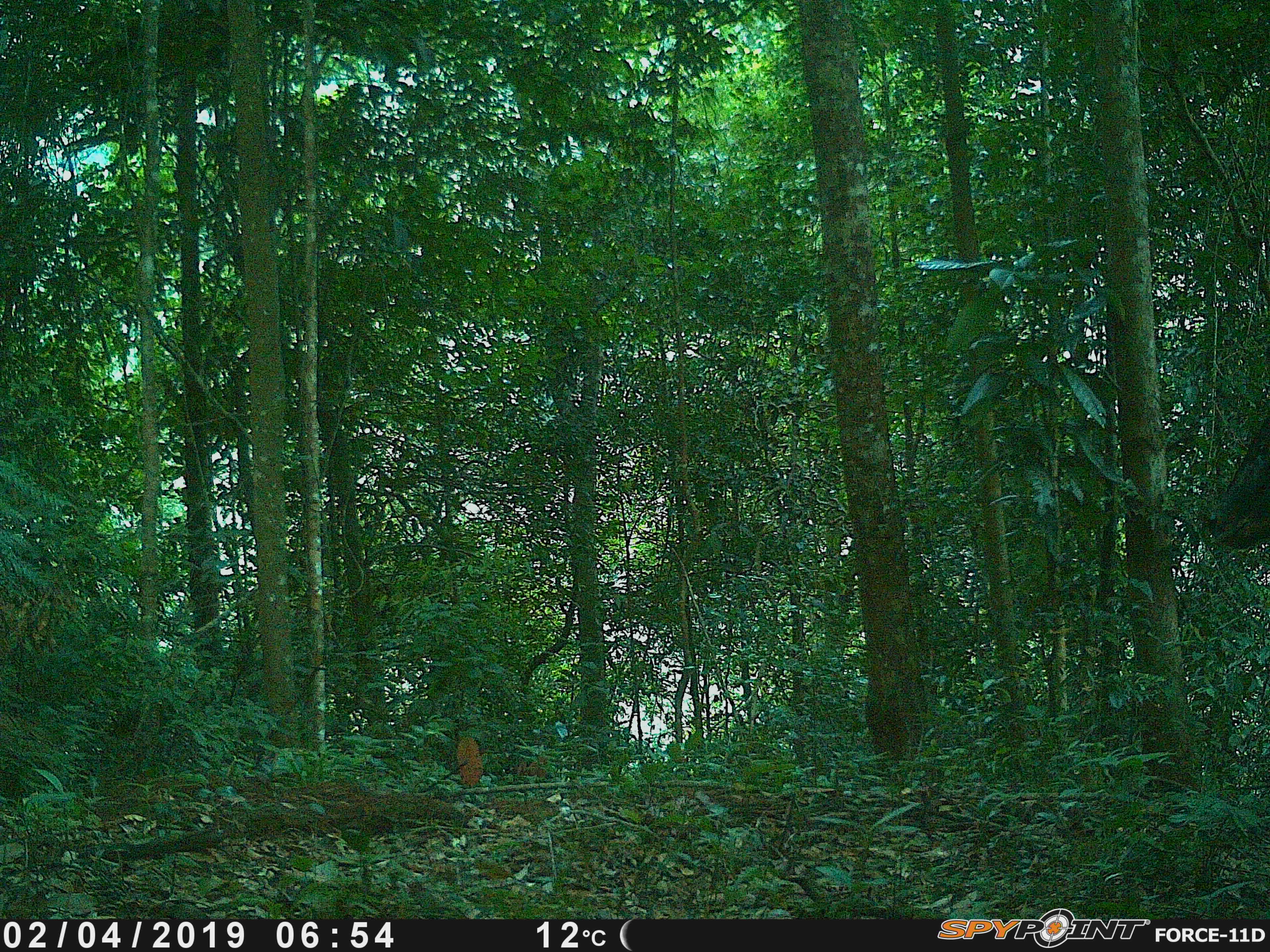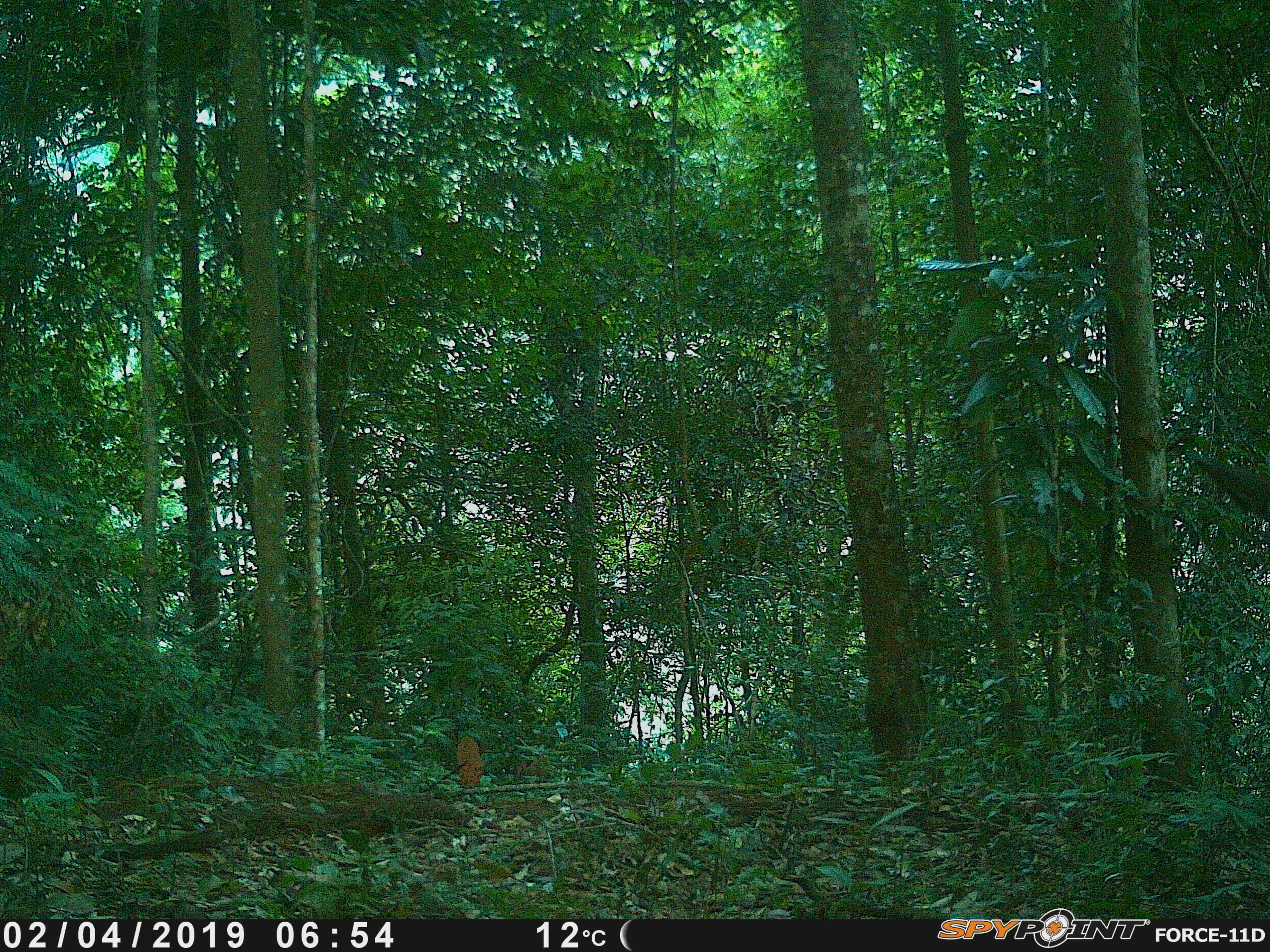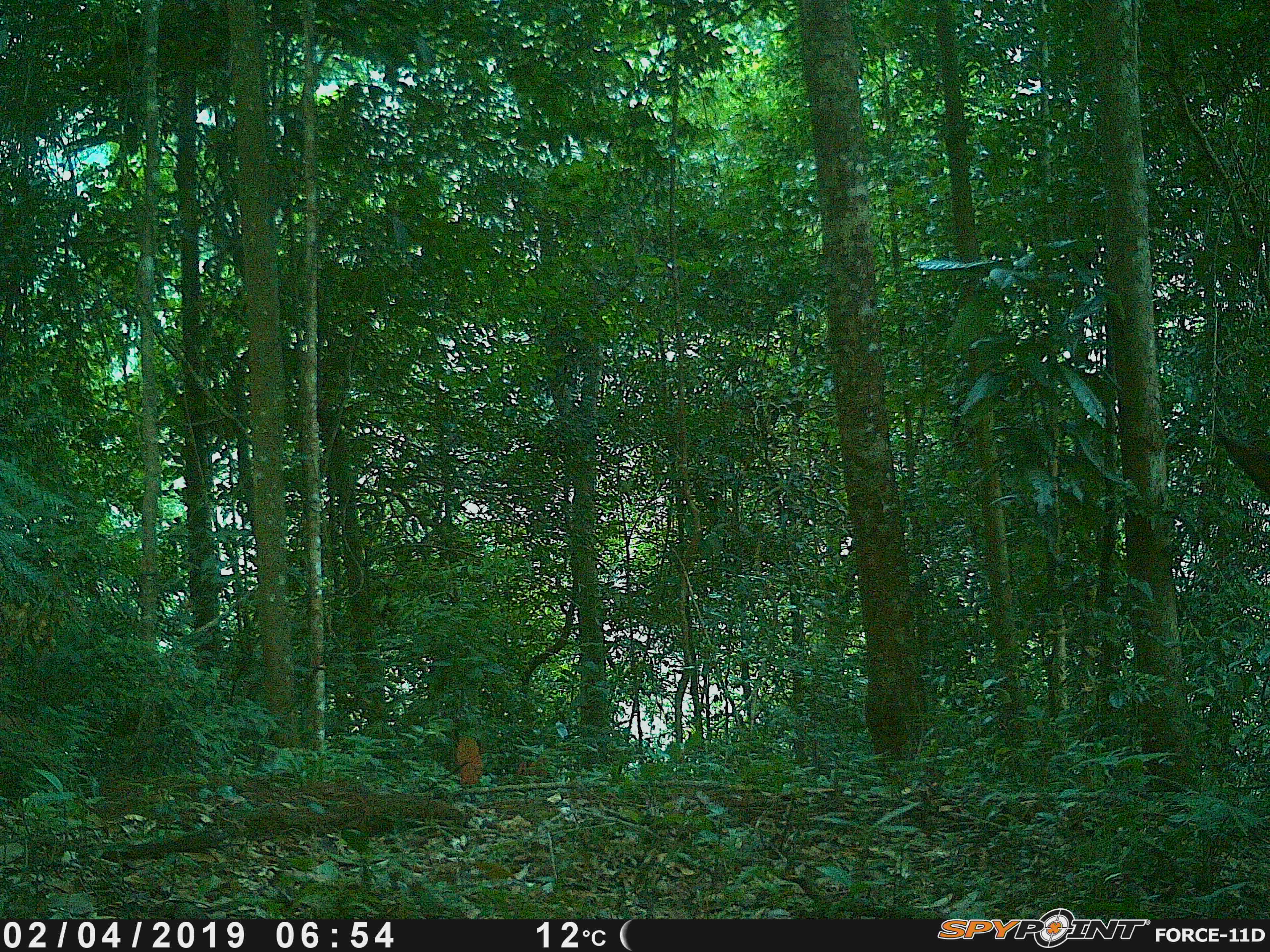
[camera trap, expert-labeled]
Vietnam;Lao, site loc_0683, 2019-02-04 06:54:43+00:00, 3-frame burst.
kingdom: Animalia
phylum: Chordata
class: Mammalia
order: Artiodactyla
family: Bovidae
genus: Capricornis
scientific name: Capricornis sumatraensis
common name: chinese serow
Chinese serow (Capricornis sumatraensis). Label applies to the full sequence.